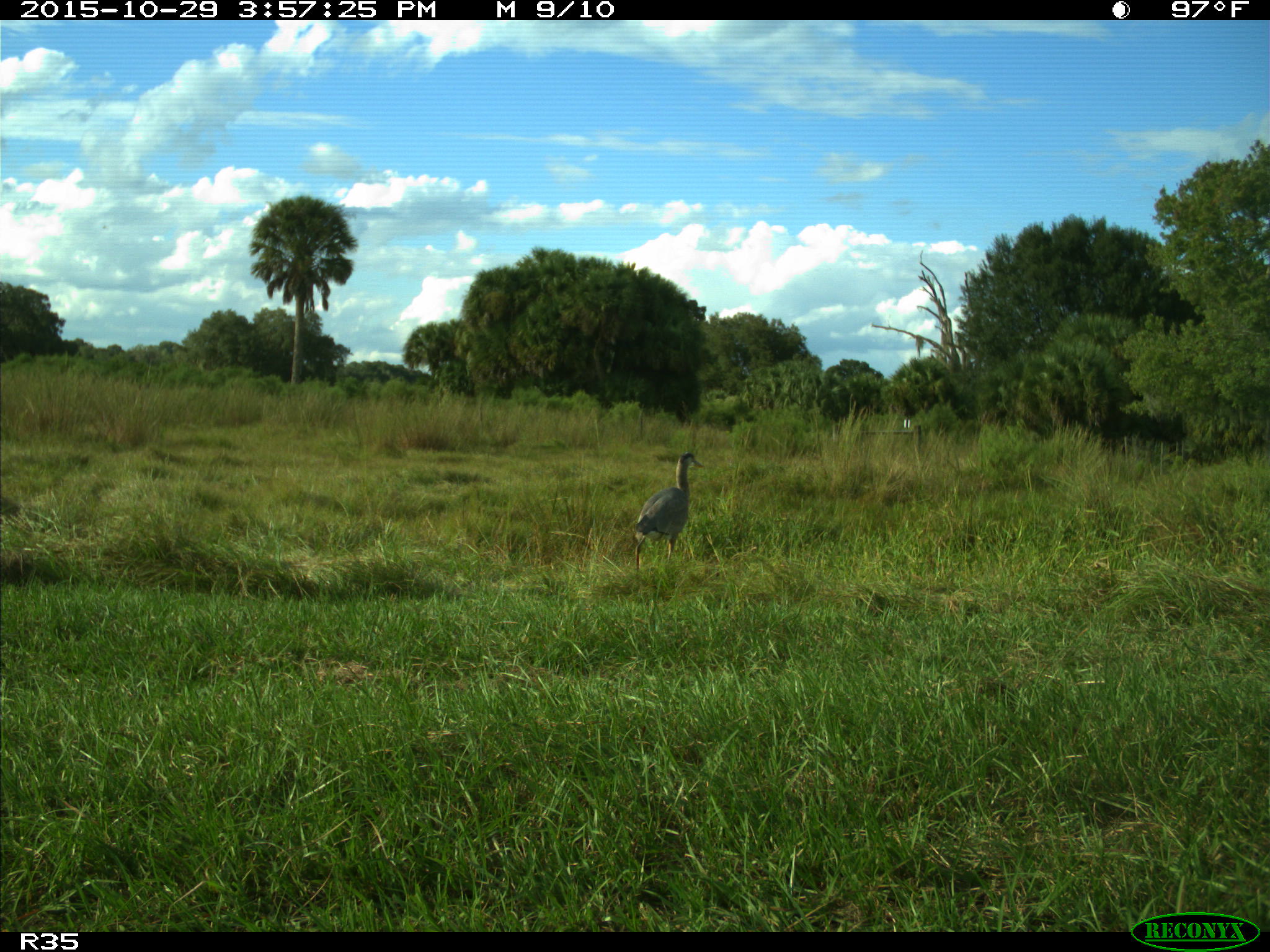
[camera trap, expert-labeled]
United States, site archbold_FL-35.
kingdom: Animalia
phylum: Chordata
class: Aves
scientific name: Aves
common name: birds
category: unidentified bird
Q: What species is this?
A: Unidentified bird (birds) (Aves).